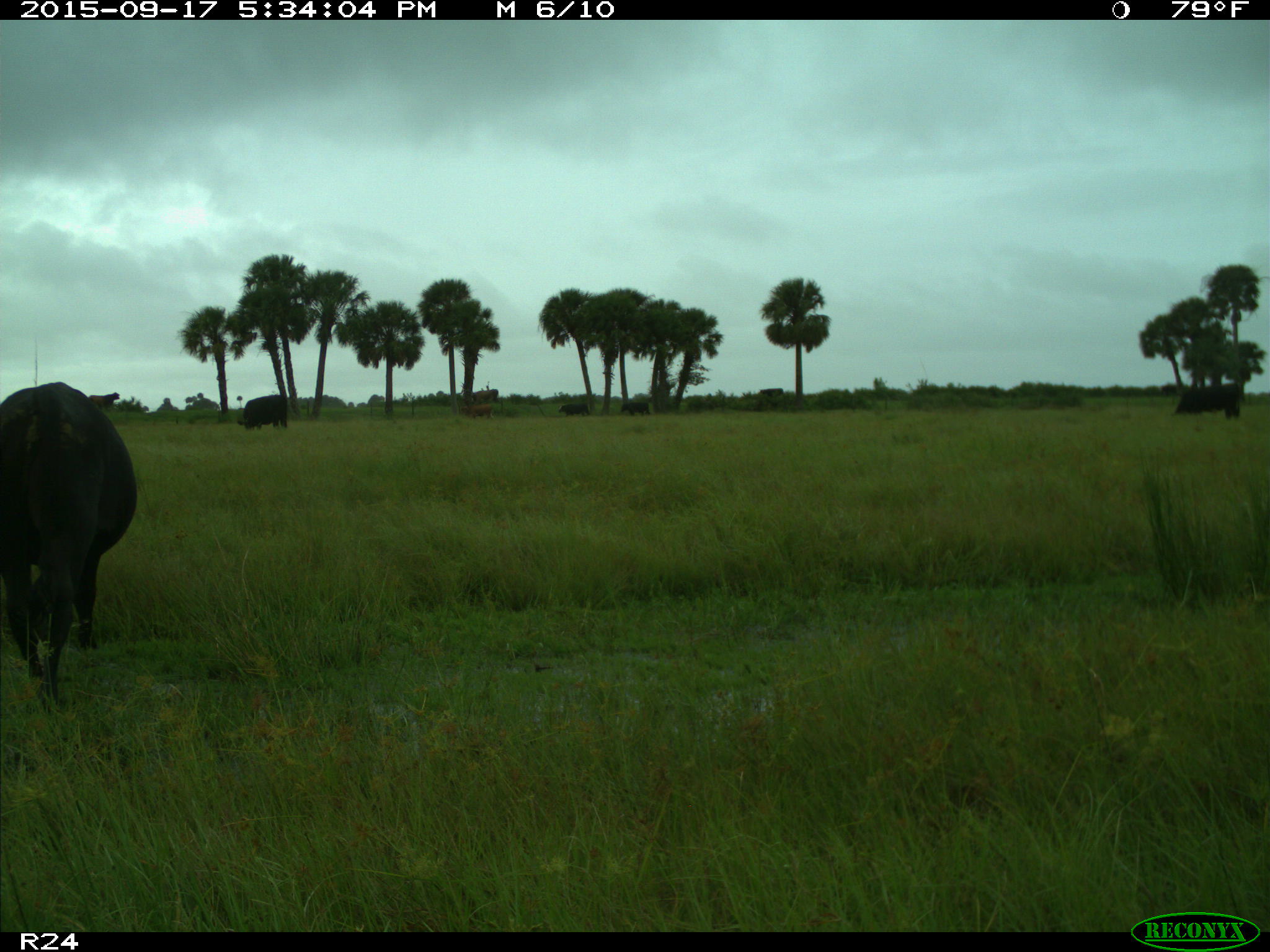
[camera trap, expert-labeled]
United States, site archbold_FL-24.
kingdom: Animalia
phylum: Chordata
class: Mammalia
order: Artiodactyla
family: Bovidae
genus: Bos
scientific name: Bos taurus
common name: domestic cow